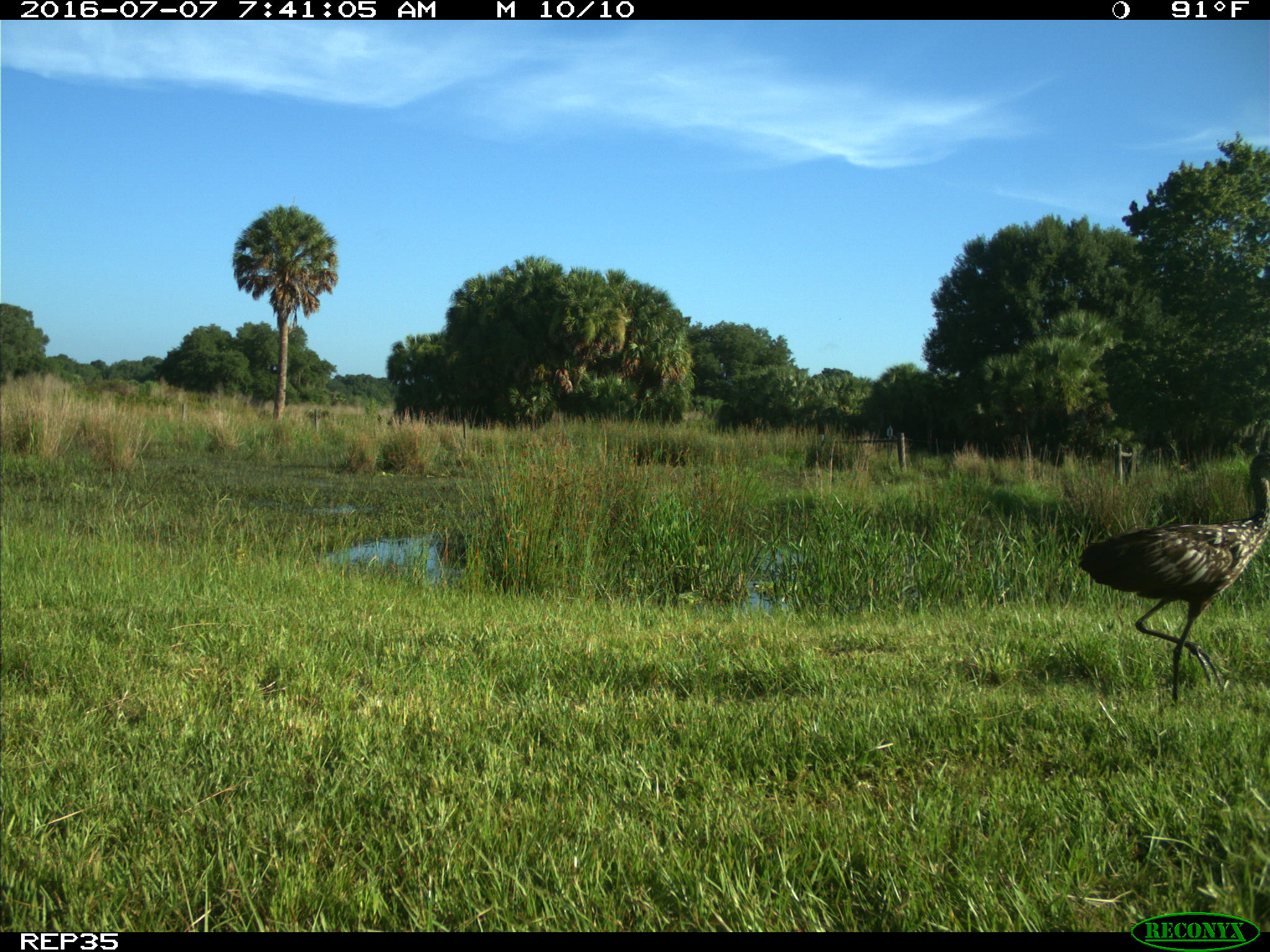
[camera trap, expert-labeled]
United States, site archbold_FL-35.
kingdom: Animalia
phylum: Chordata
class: Aves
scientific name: Aves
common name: birds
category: unidentified bird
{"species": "unidentified bird (birds) (Aves)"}